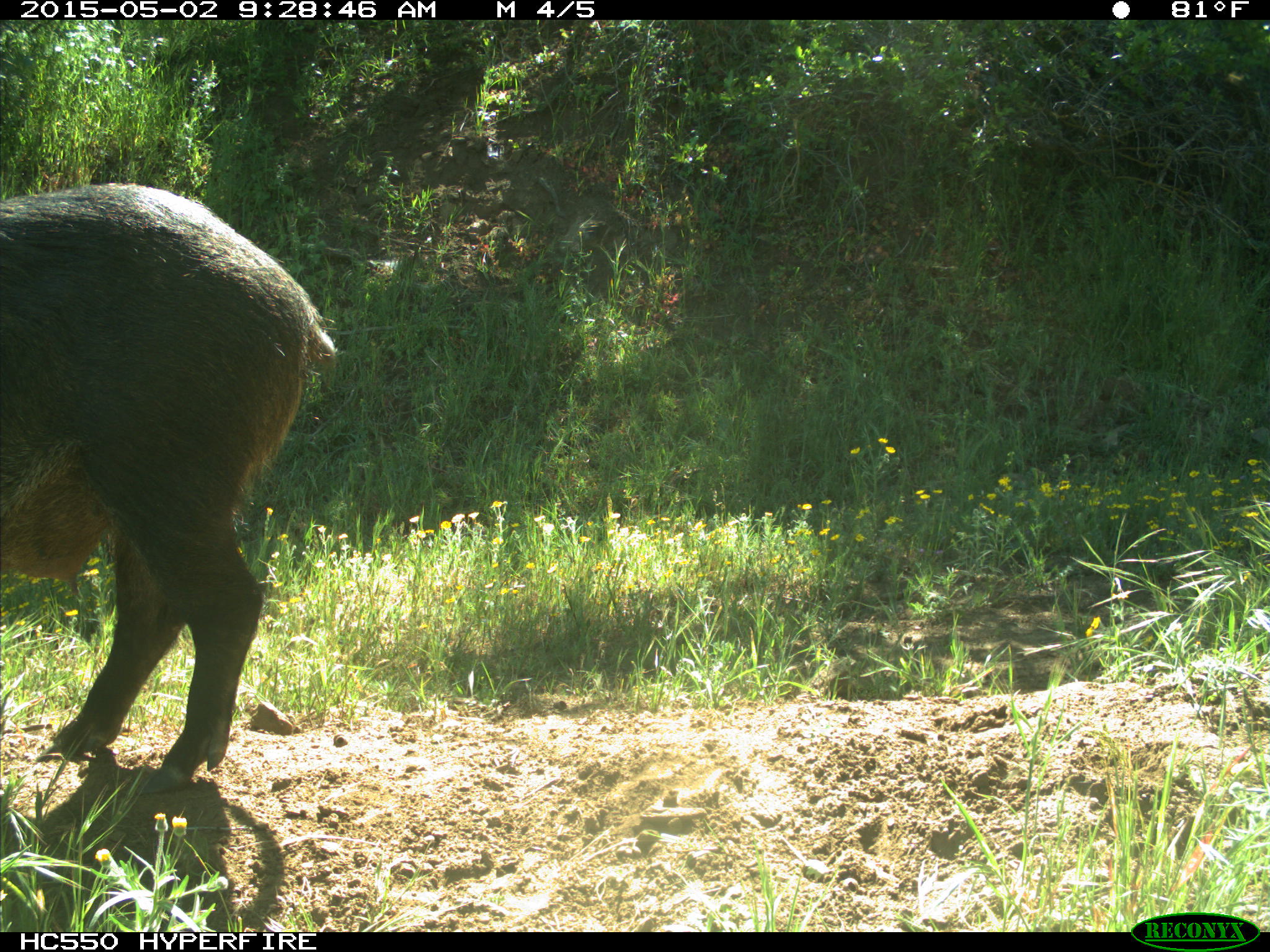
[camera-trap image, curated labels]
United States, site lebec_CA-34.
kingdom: Animalia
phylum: Chordata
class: Mammalia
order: Artiodactyla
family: Suidae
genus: Sus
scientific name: Sus scrofa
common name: wild boar